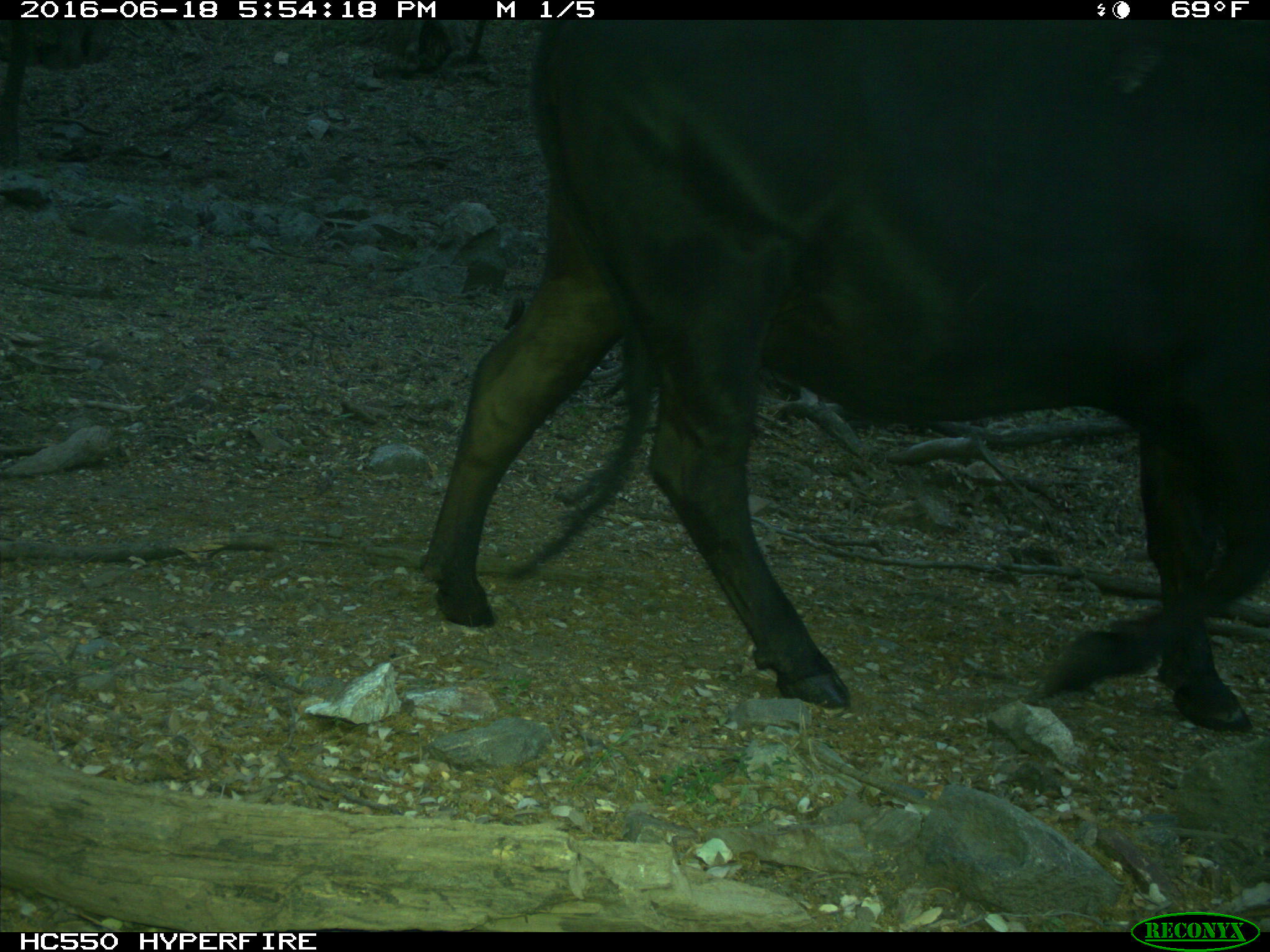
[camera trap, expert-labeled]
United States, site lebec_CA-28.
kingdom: Animalia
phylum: Chordata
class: Mammalia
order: Artiodactyla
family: Bovidae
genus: Bos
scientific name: Bos taurus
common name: domestic cow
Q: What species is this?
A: Bos taurus (domestic cow).